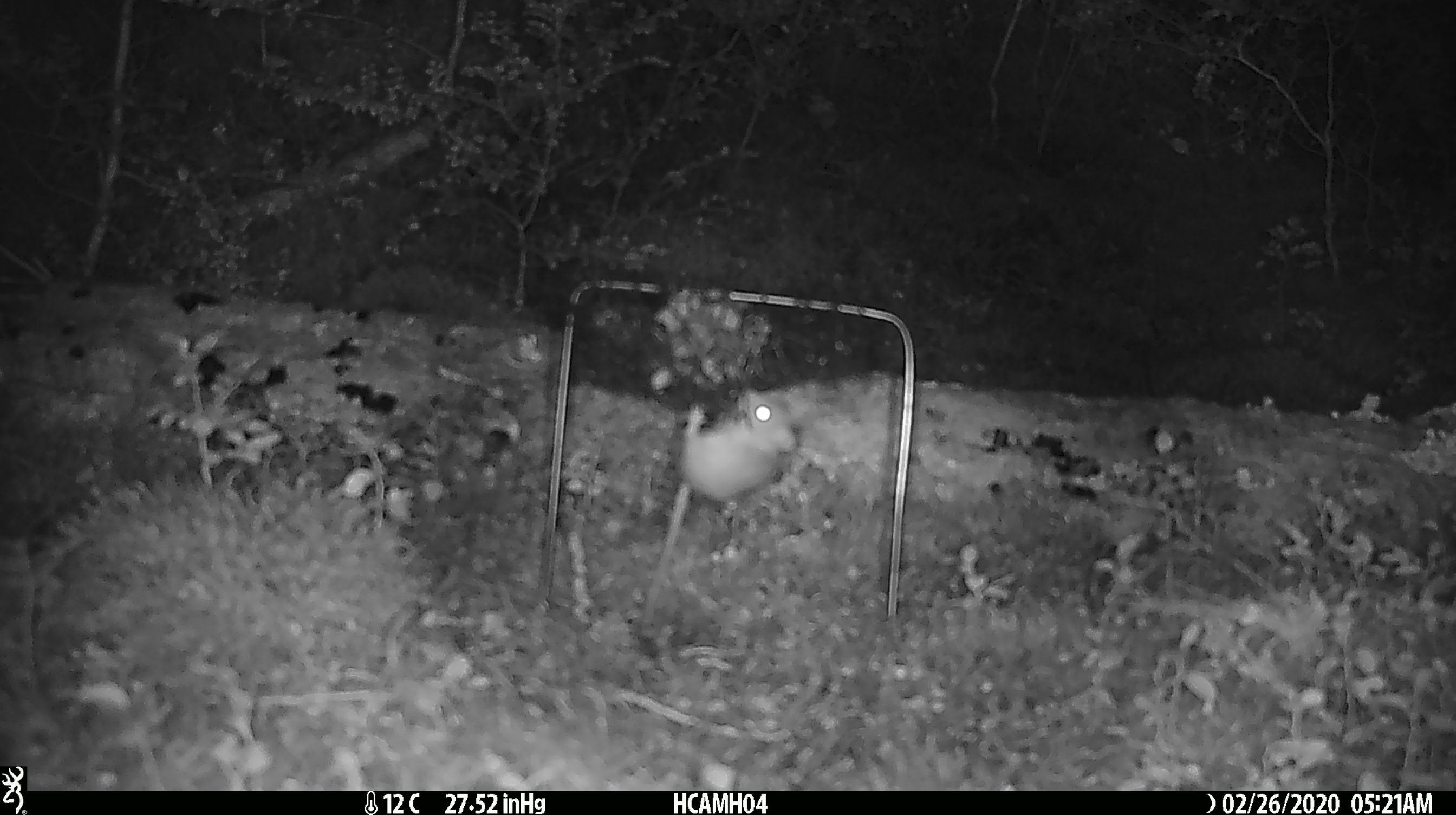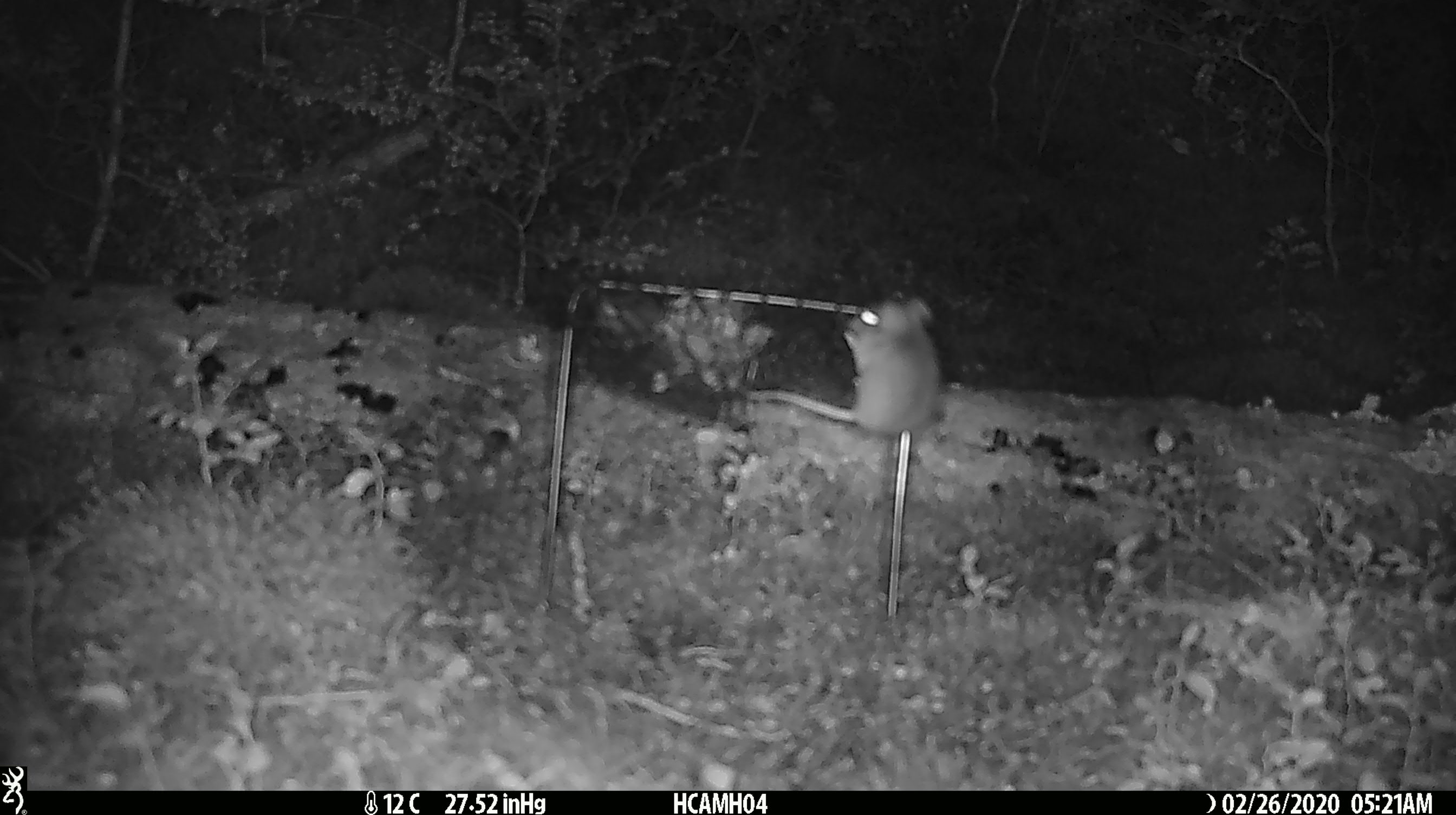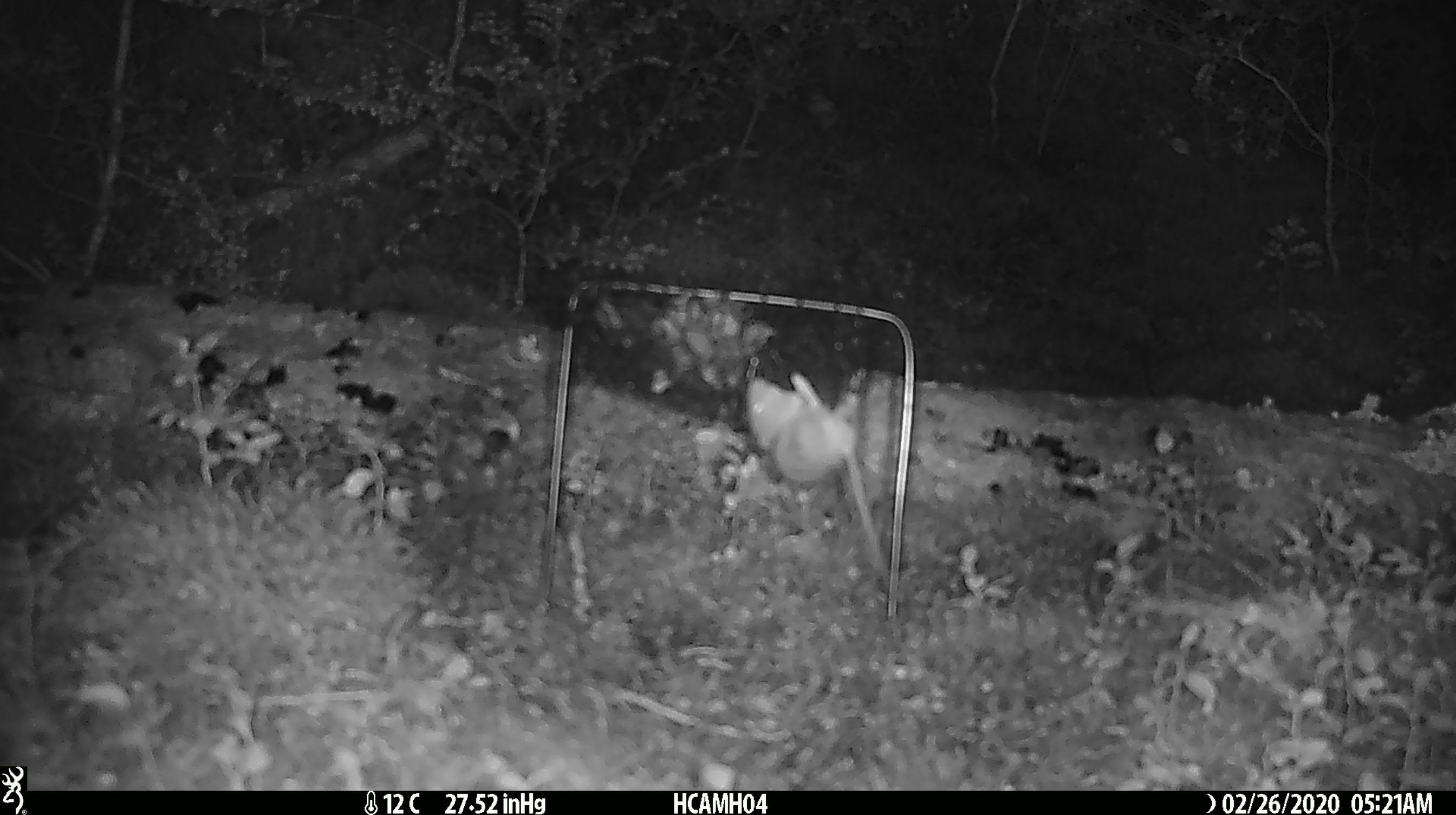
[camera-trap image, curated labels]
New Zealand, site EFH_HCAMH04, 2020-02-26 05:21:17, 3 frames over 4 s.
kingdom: Animalia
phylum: Chordata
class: Mammalia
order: Rodentia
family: Muridae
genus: Mus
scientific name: Mus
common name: mouse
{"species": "mouse (Mus)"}